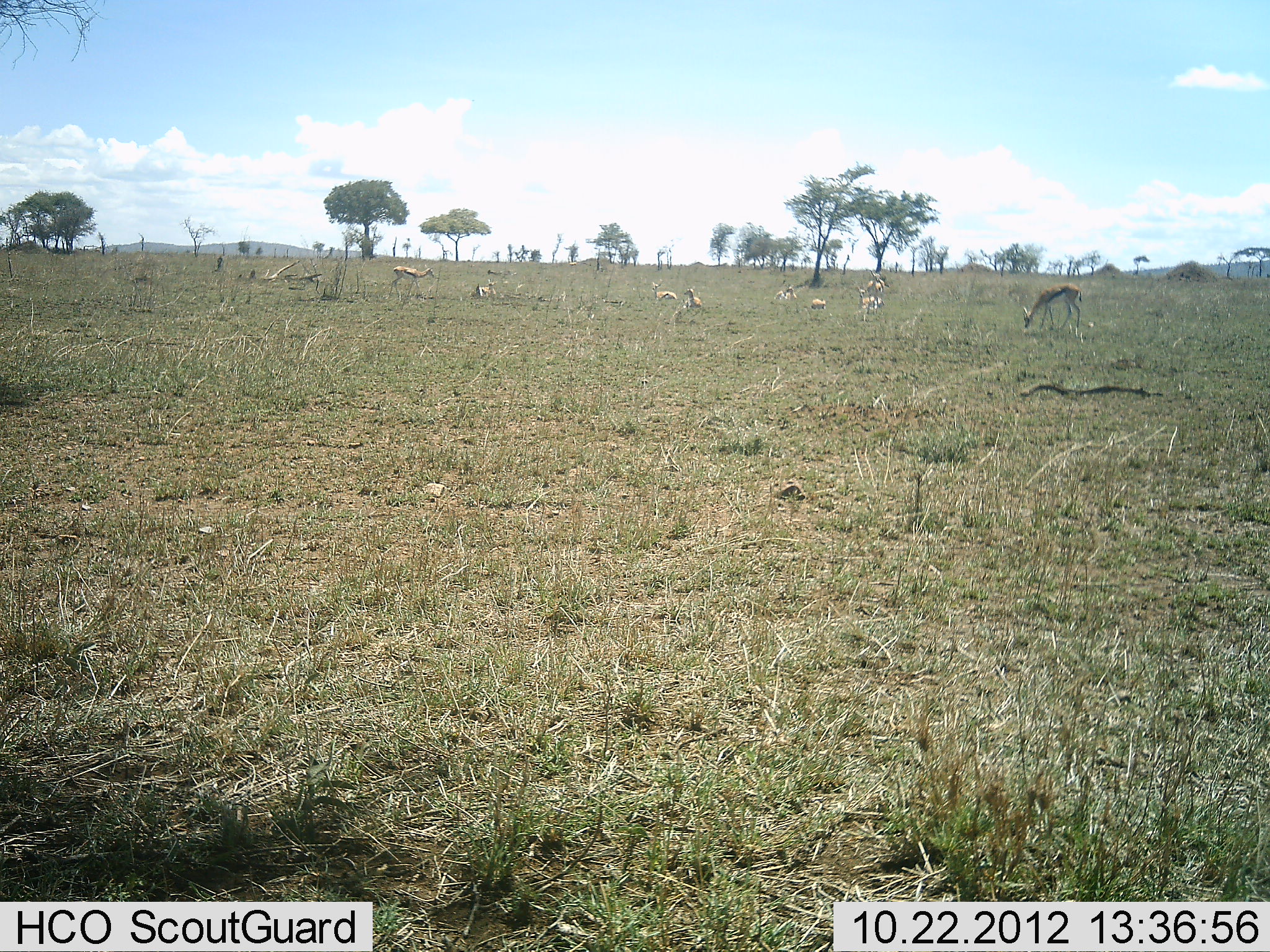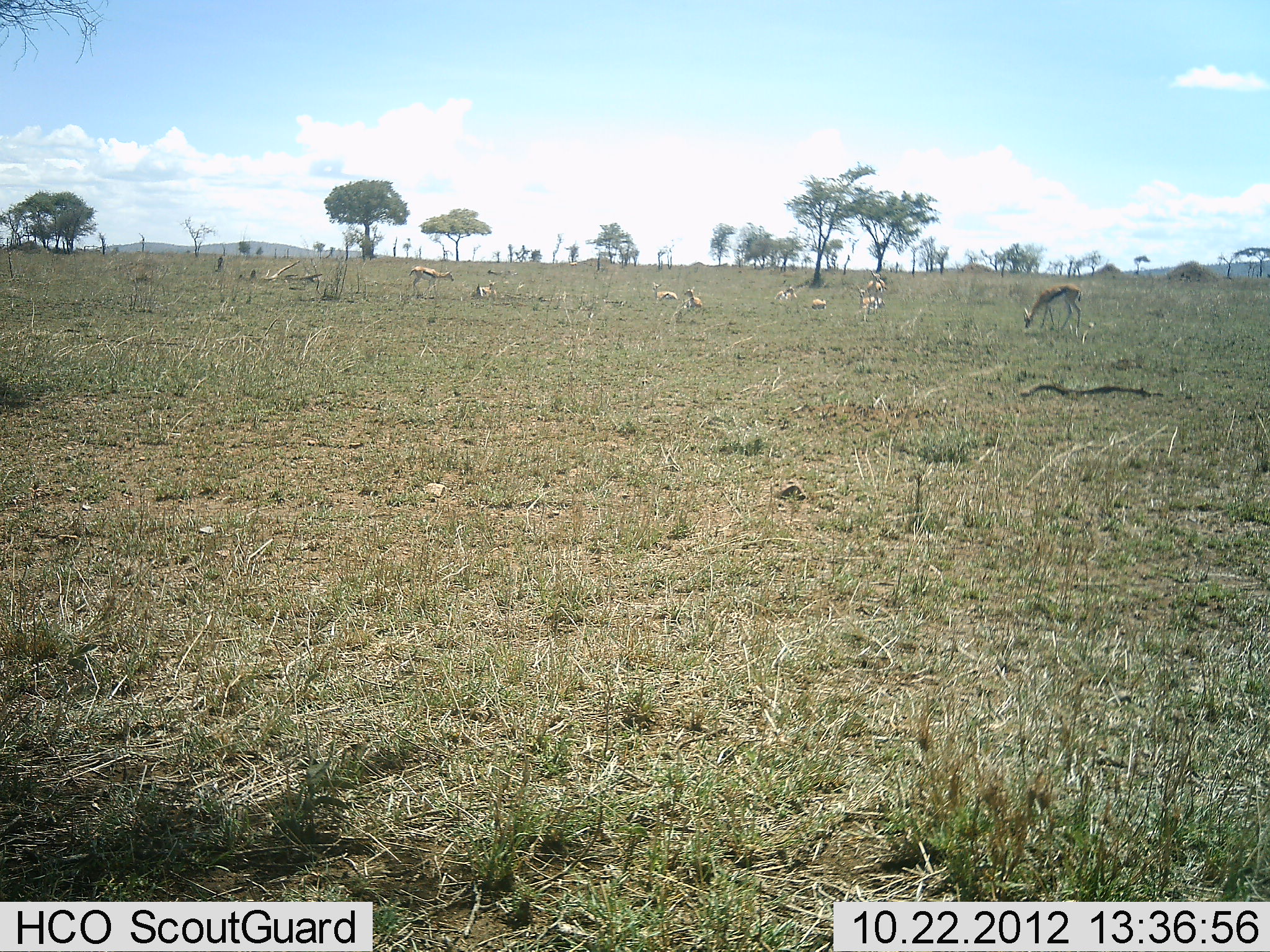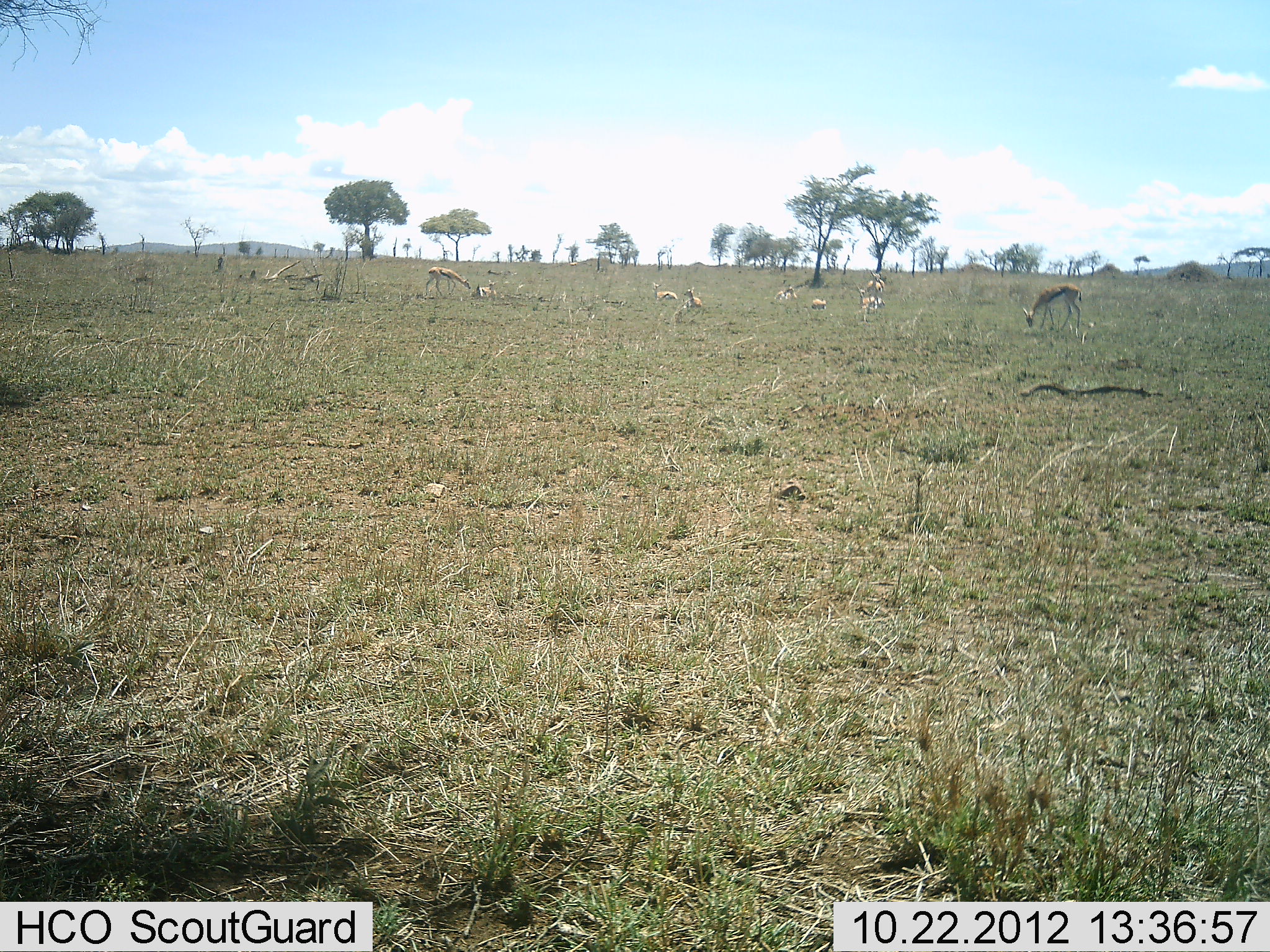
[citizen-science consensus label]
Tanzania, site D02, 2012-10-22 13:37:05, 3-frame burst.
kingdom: Animalia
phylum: Chordata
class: Mammalia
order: Artiodactyla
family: Bovidae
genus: Eudorcas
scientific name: Eudorcas thomsonii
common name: thomson's gazelle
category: gazellethomsons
Gazellethomsons (thomson's gazelle) (Eudorcas thomsonii), count 11-50. Behavior (volunteer vote fractions): standing 20%, resting 50%, moving 40%, interacting 0%. Young present (vote fraction): 0%. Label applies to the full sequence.